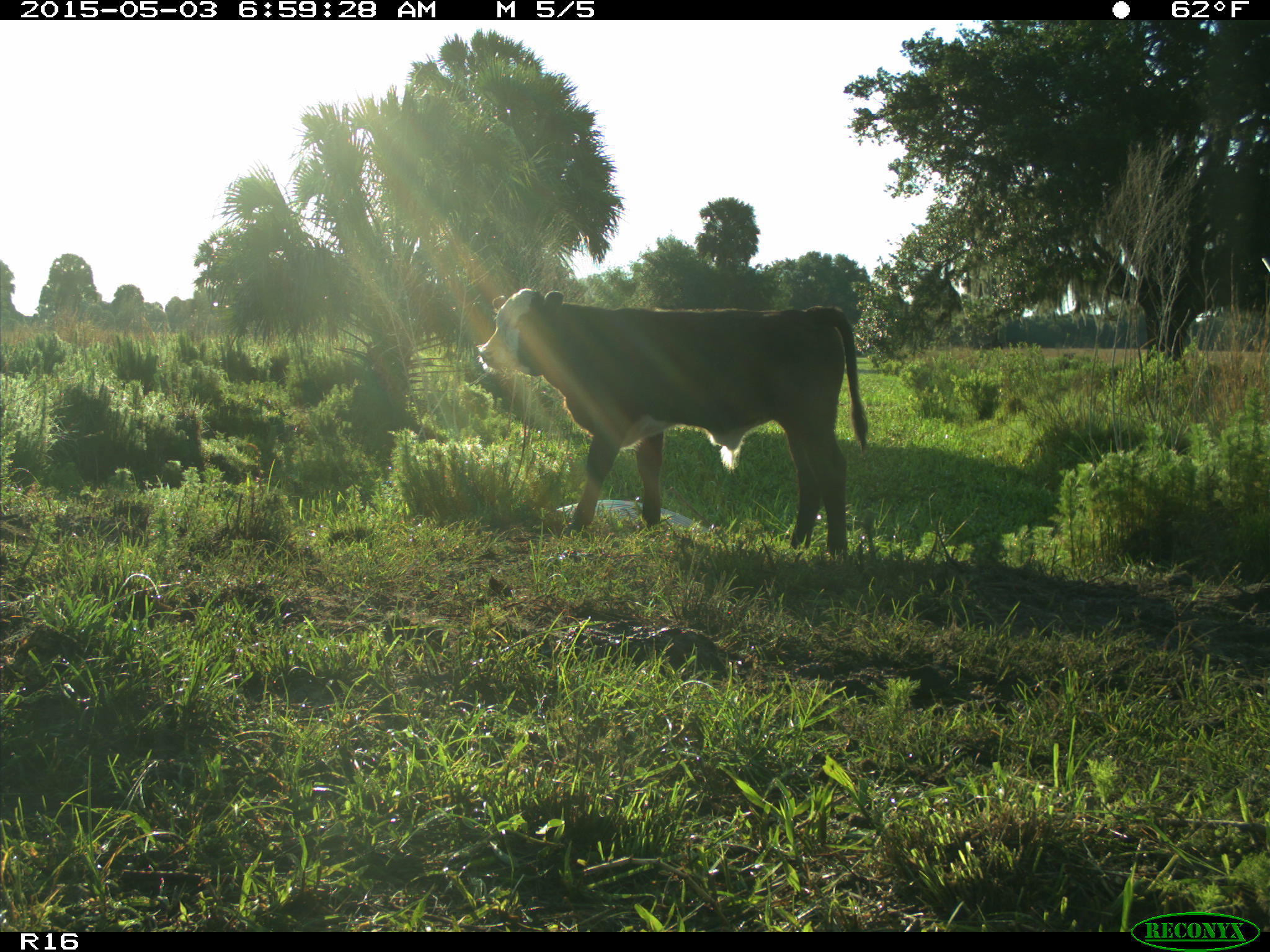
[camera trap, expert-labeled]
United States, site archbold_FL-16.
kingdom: Animalia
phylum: Chordata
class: Mammalia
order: Artiodactyla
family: Bovidae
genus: Bos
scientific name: Bos taurus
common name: domestic cow